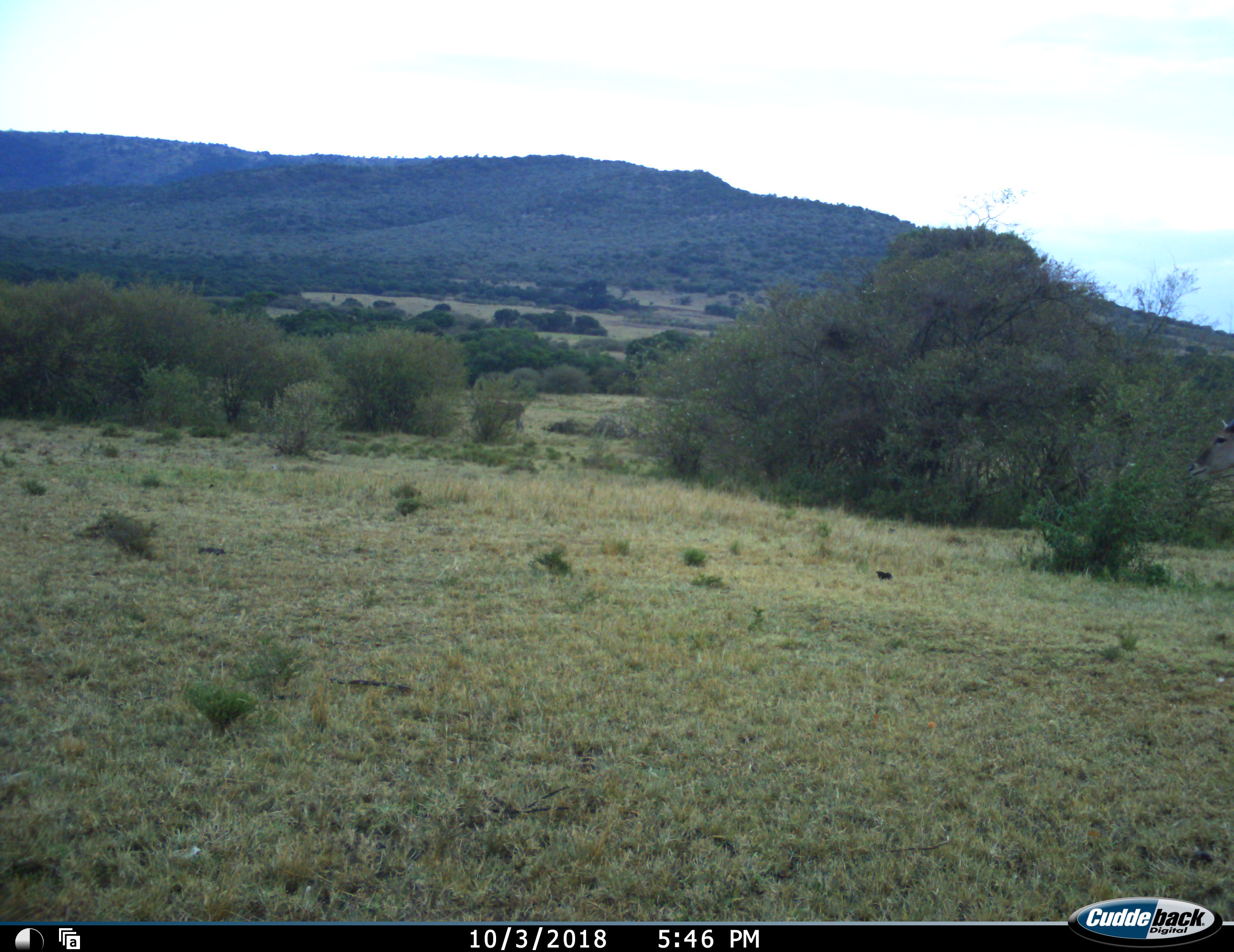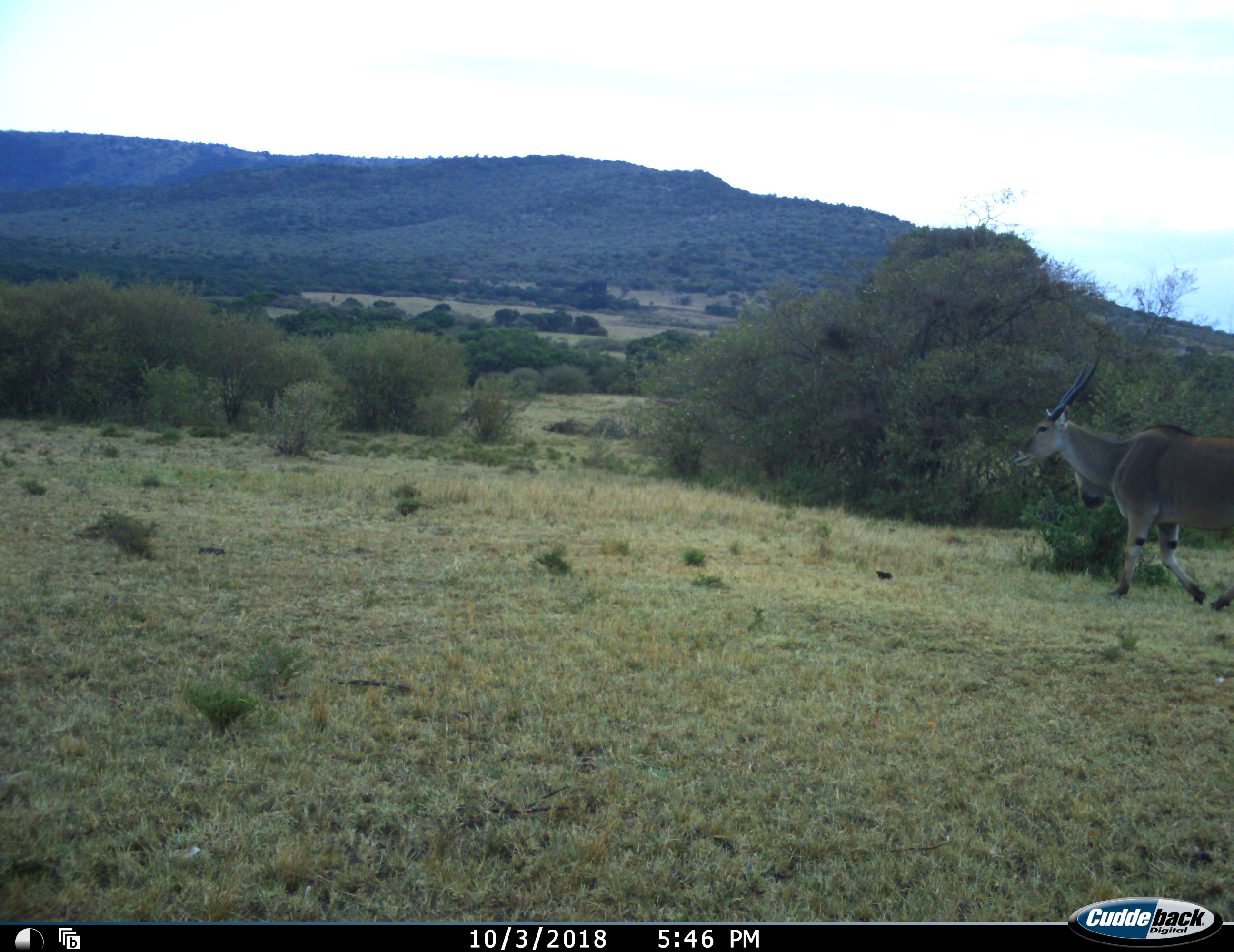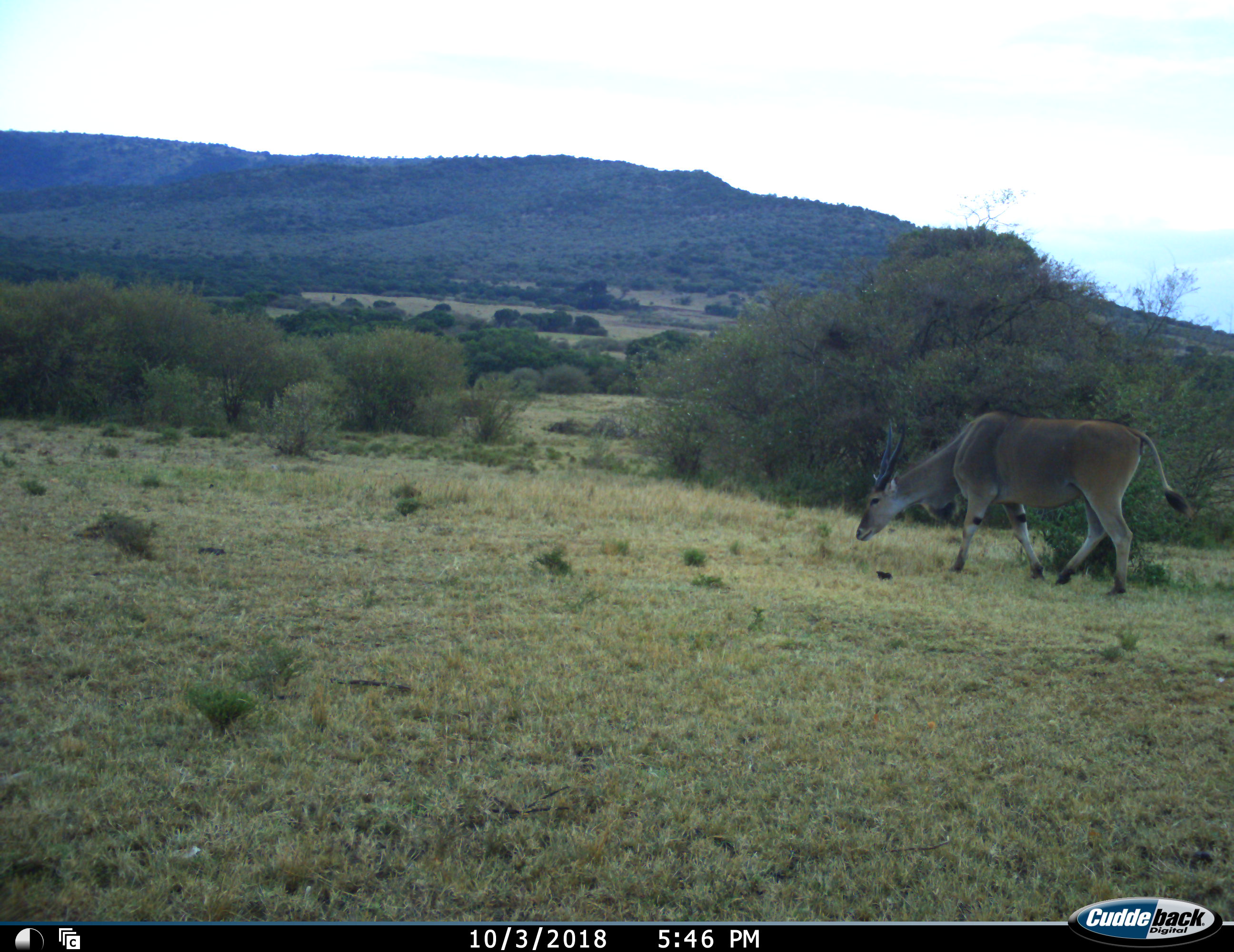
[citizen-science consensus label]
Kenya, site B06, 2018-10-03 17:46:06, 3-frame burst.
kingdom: Animalia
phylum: Chordata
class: Mammalia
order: Artiodactyla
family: Bovidae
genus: Tragelaphus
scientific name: Tragelaphus oryx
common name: eland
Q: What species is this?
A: Eland (Tragelaphus oryx).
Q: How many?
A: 2.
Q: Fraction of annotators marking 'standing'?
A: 0%.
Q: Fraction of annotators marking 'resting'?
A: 0%.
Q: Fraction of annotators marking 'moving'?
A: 86%.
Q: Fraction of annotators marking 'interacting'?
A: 0%.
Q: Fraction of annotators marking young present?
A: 0%.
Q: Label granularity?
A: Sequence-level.